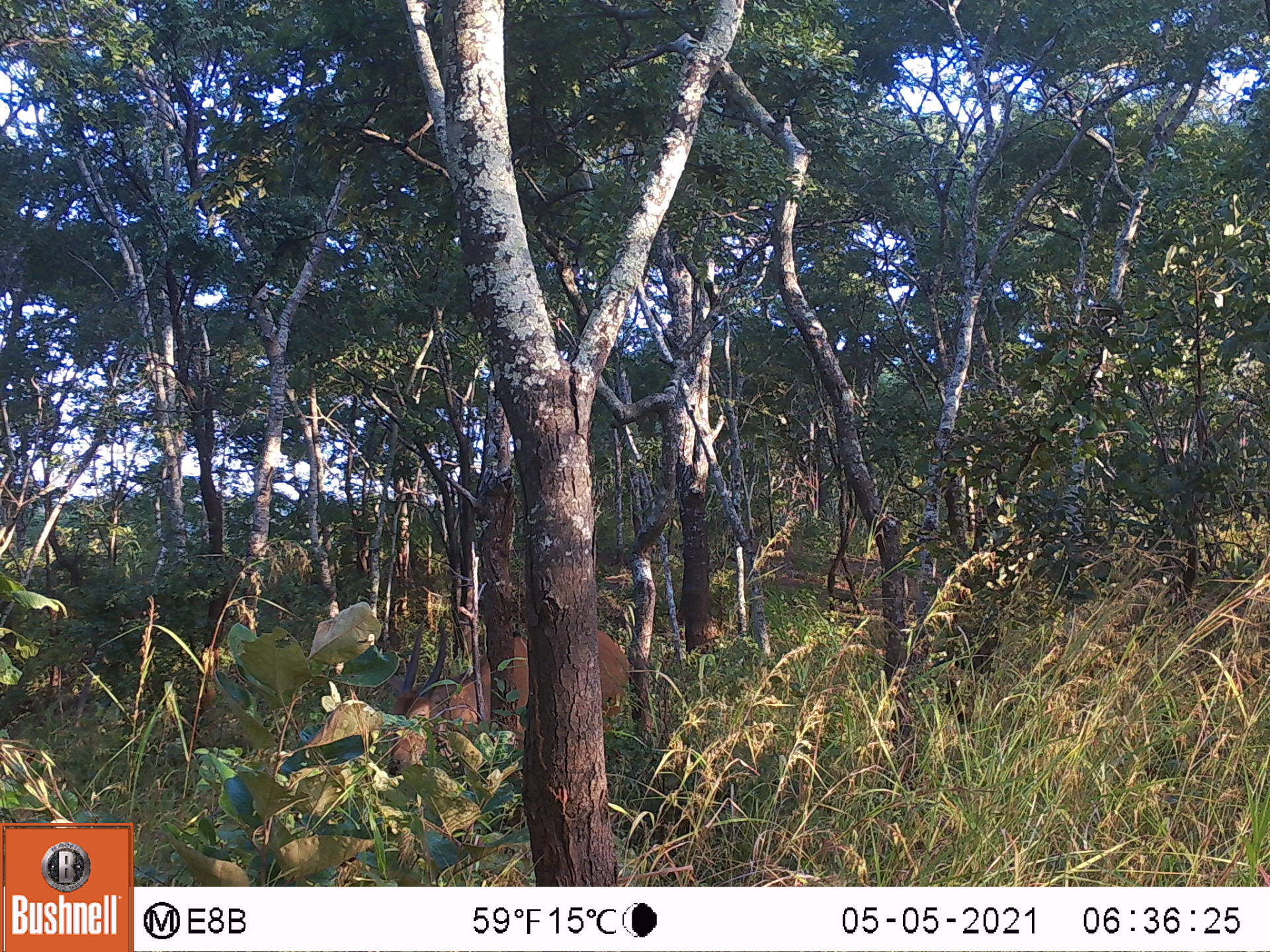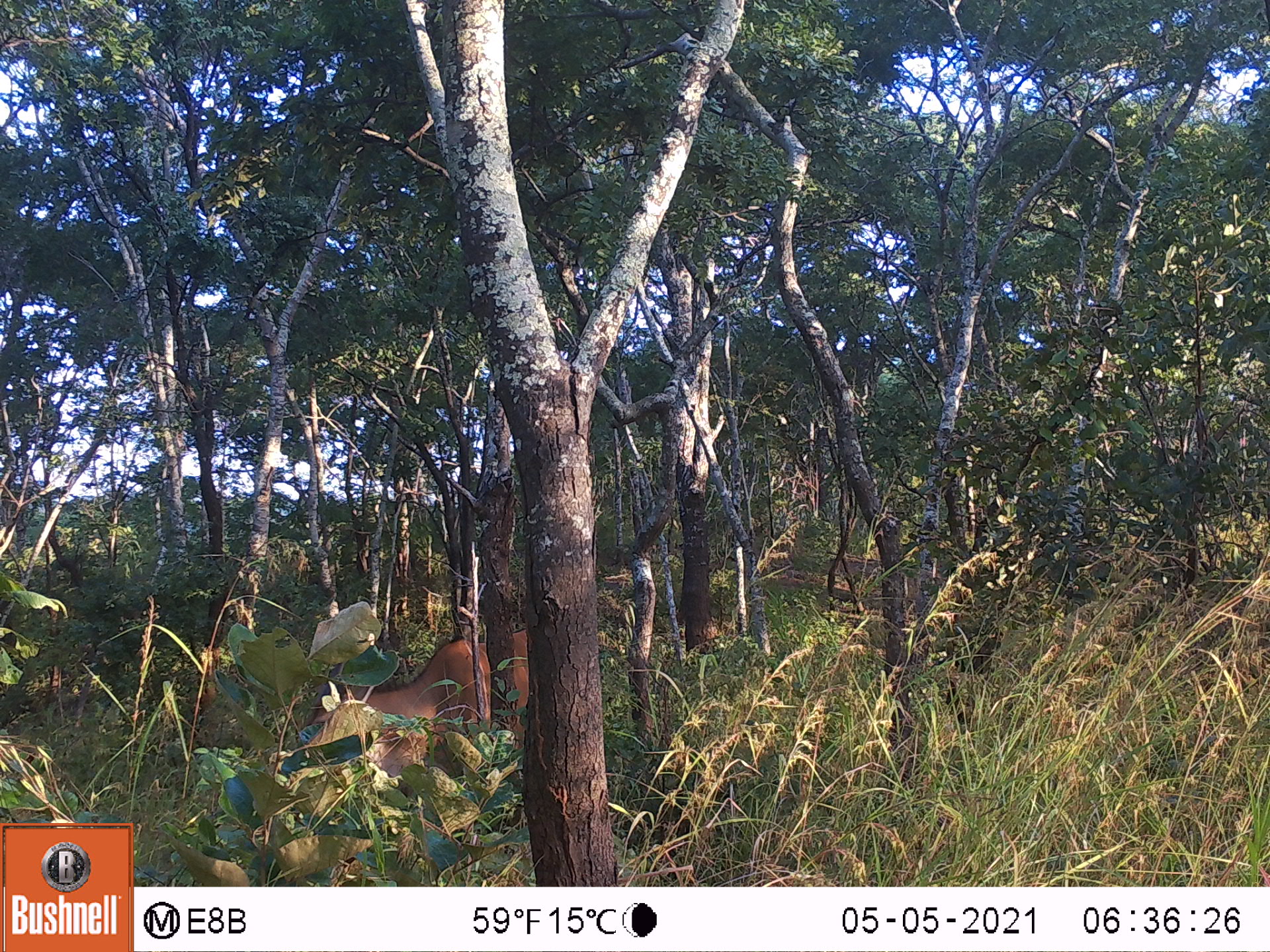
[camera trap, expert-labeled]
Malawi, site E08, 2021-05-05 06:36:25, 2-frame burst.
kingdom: Animalia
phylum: Chordata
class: Mammalia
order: Artiodactyla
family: Bovidae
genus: Tragelaphus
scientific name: Tragelaphus oryx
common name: common eland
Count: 1.